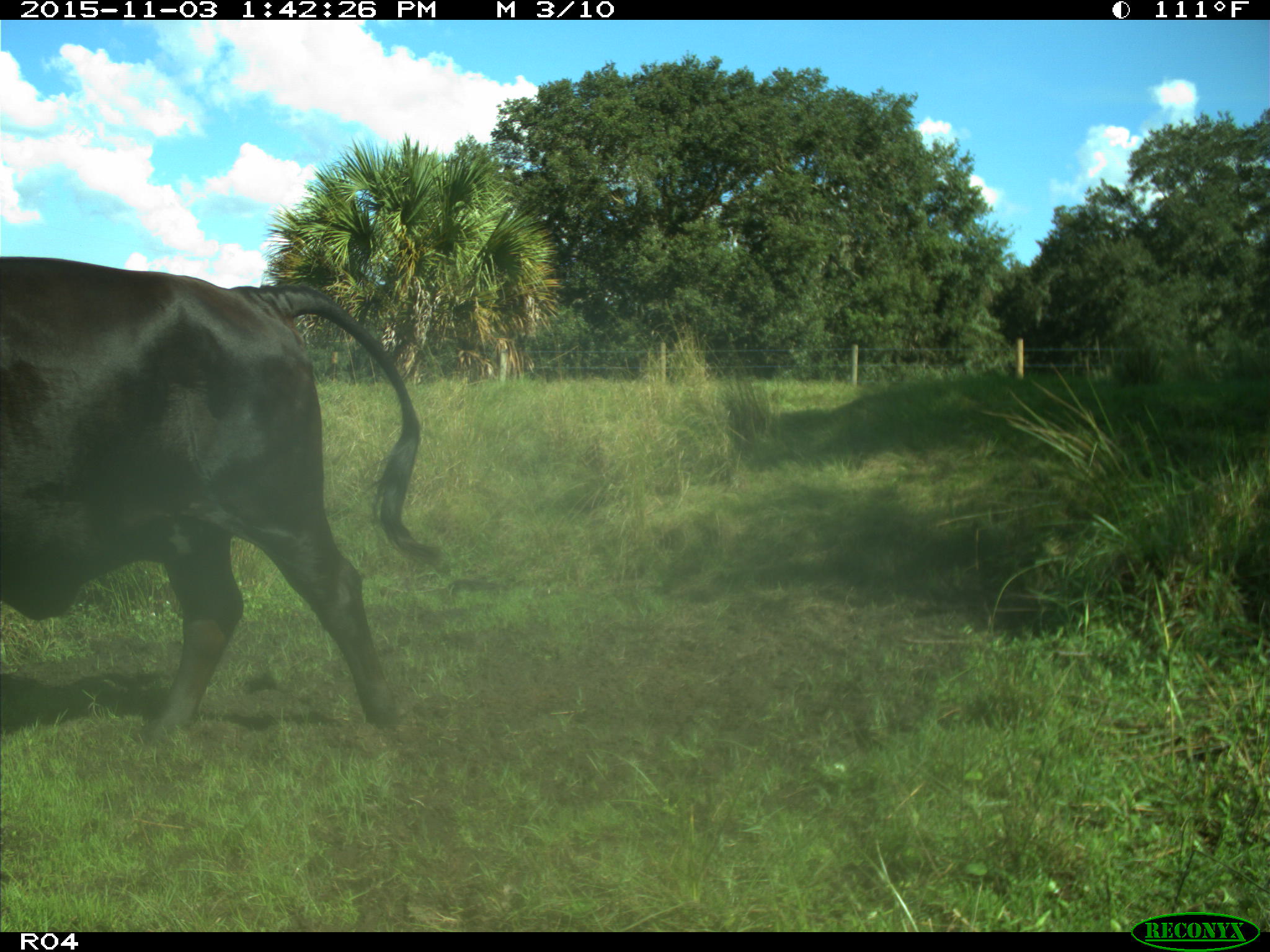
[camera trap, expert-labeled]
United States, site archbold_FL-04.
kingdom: Animalia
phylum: Chordata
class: Mammalia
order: Artiodactyla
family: Bovidae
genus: Bos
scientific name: Bos taurus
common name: domestic cow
Bos taurus (domestic cow).